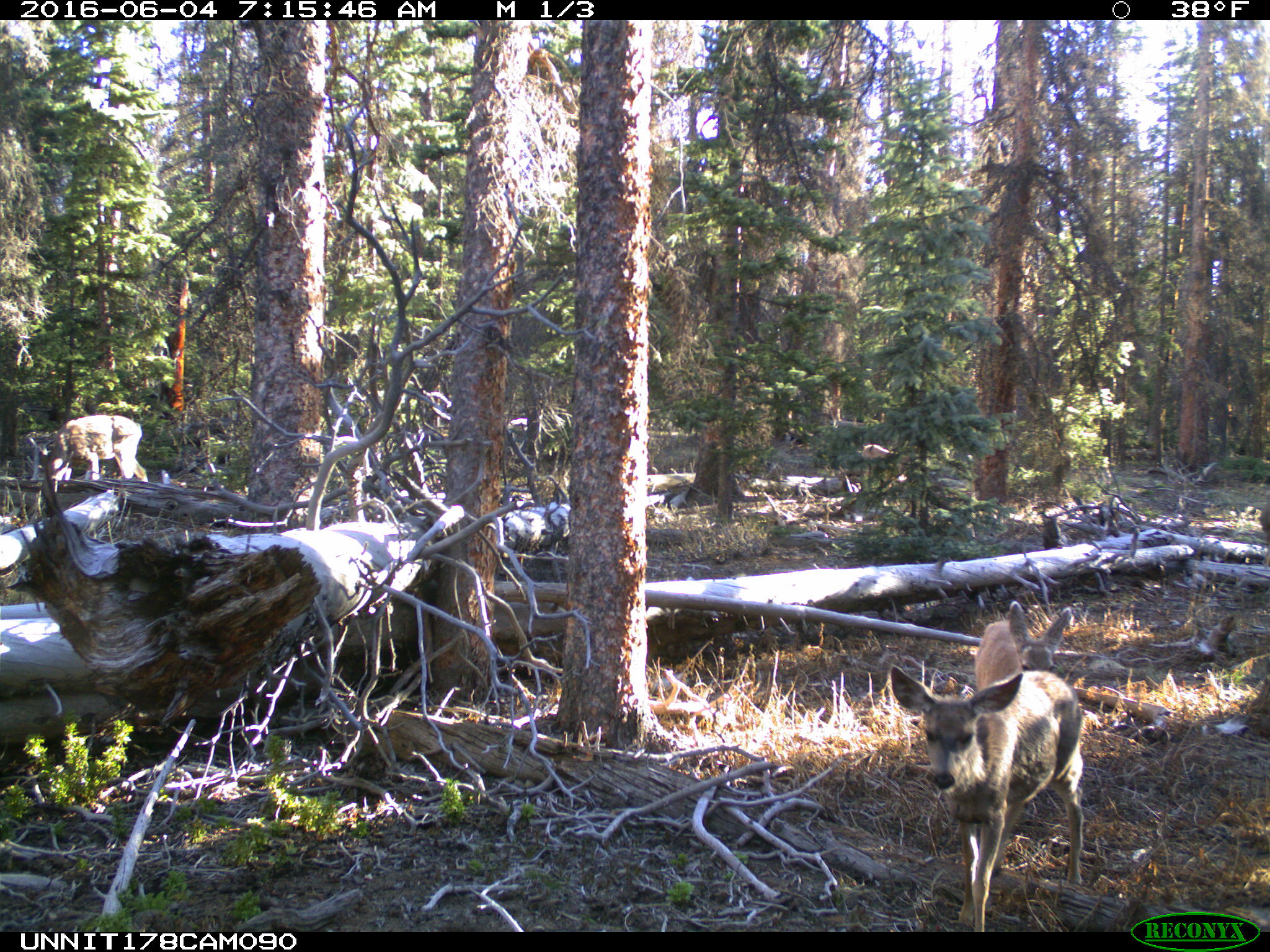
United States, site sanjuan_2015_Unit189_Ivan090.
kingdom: Animalia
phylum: Chordata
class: Mammalia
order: Artiodactyla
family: Cervidae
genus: Odocoileus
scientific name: Odocoileus hemionus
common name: mule deer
Odocoileus hemionus (mule deer).